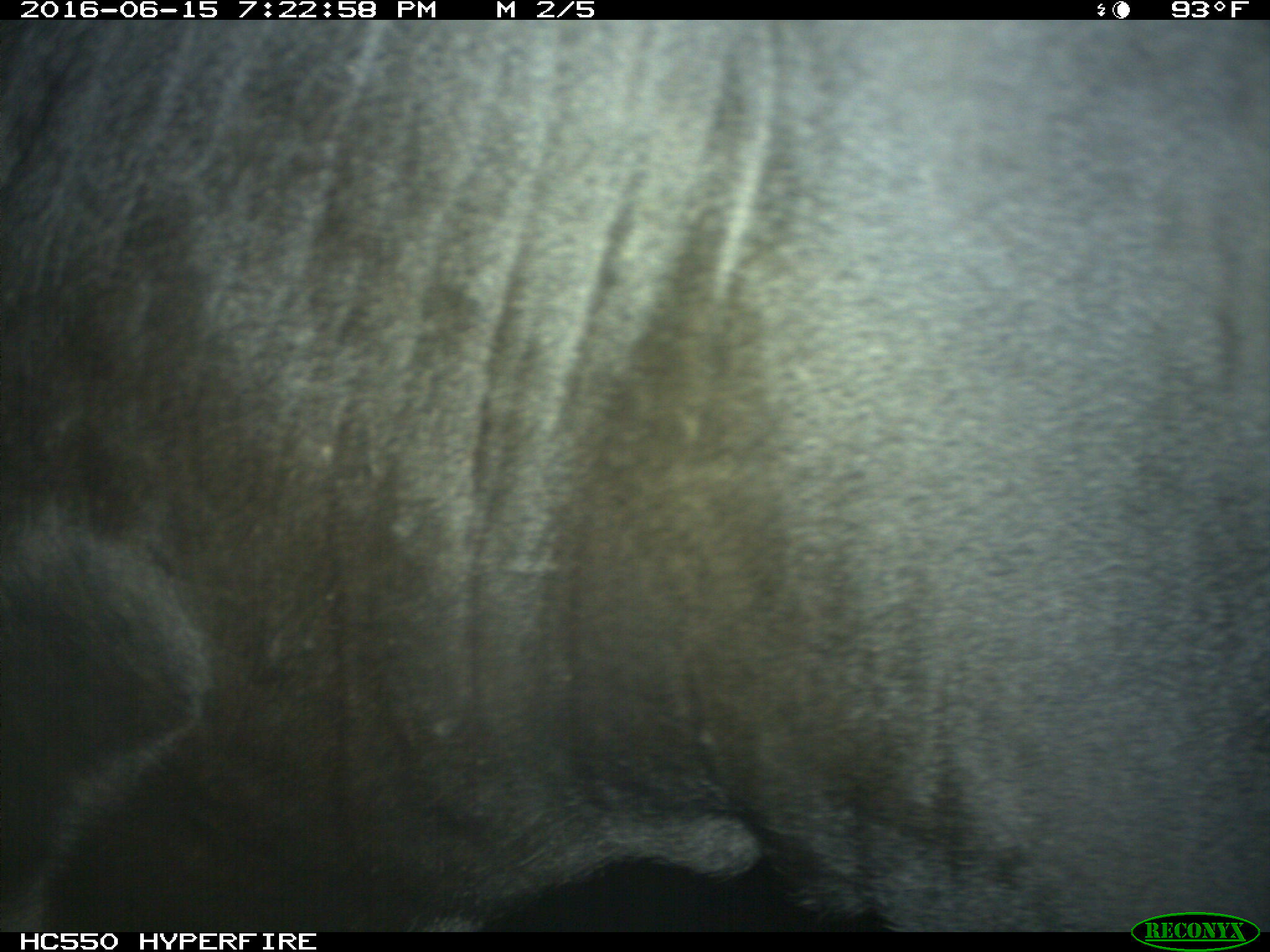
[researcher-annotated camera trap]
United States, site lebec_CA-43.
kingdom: Animalia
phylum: Chordata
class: Mammalia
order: Artiodactyla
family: Bovidae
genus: Bos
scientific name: Bos taurus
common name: domestic cow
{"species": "Bos taurus (domestic cow)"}